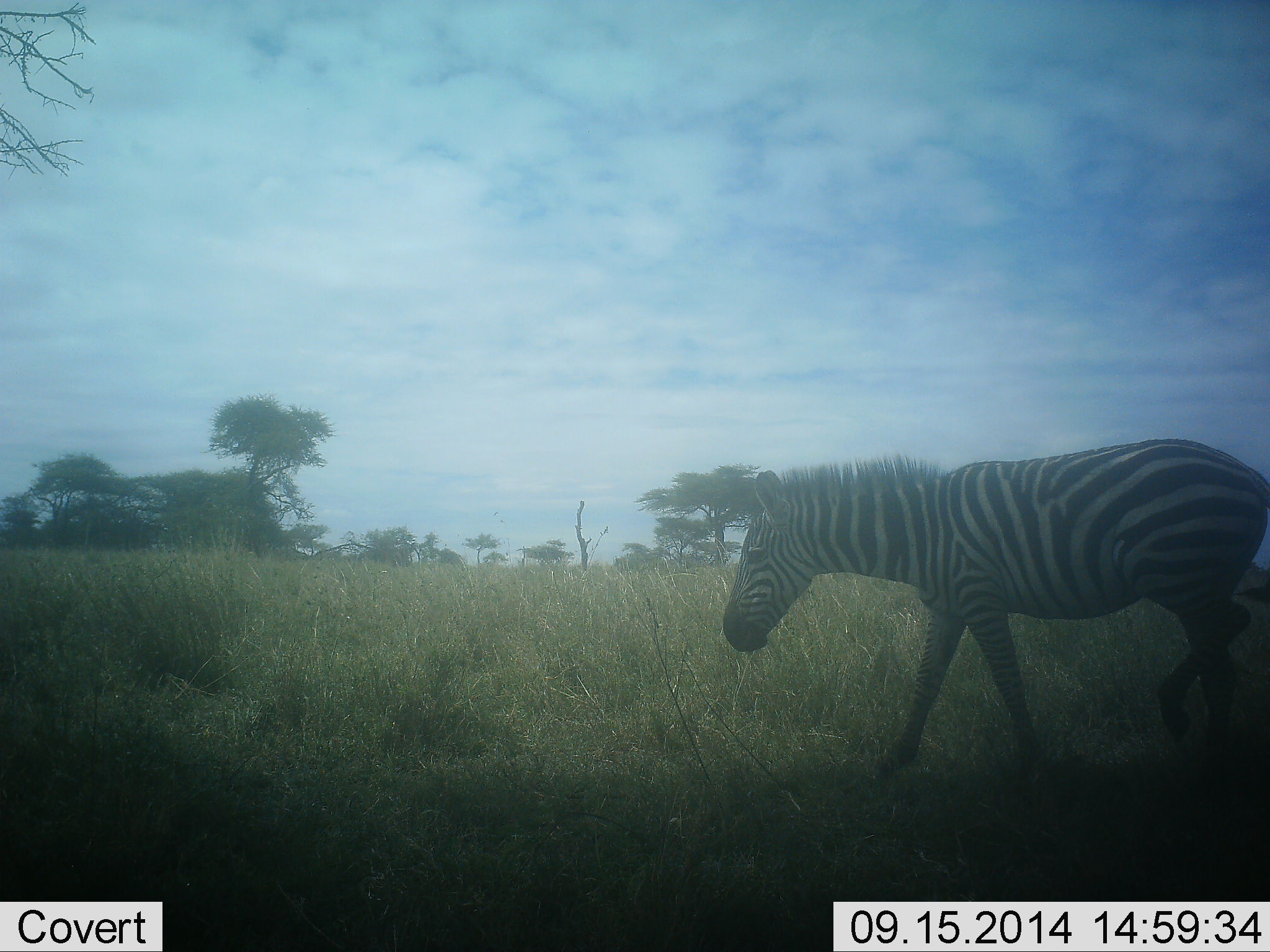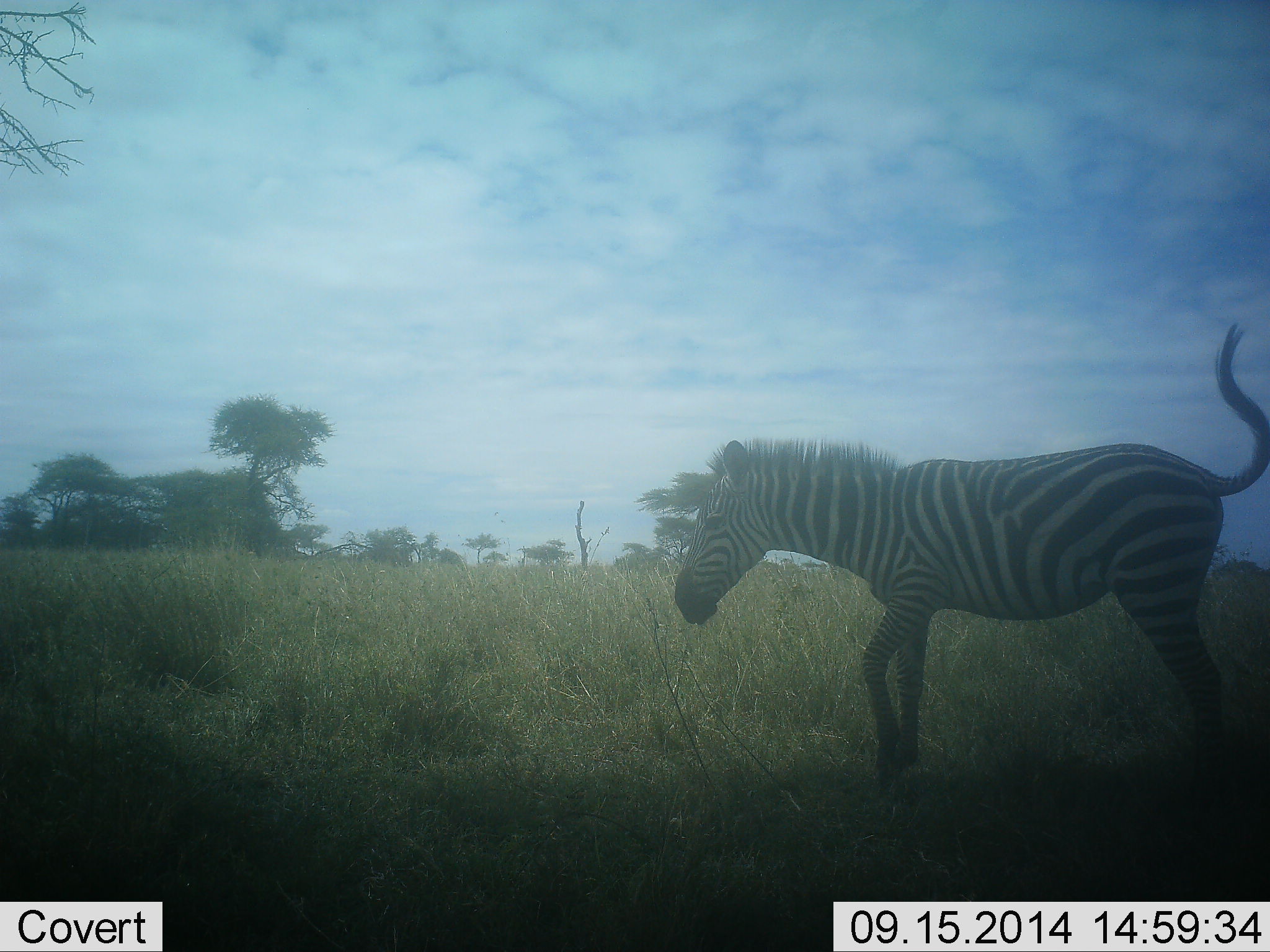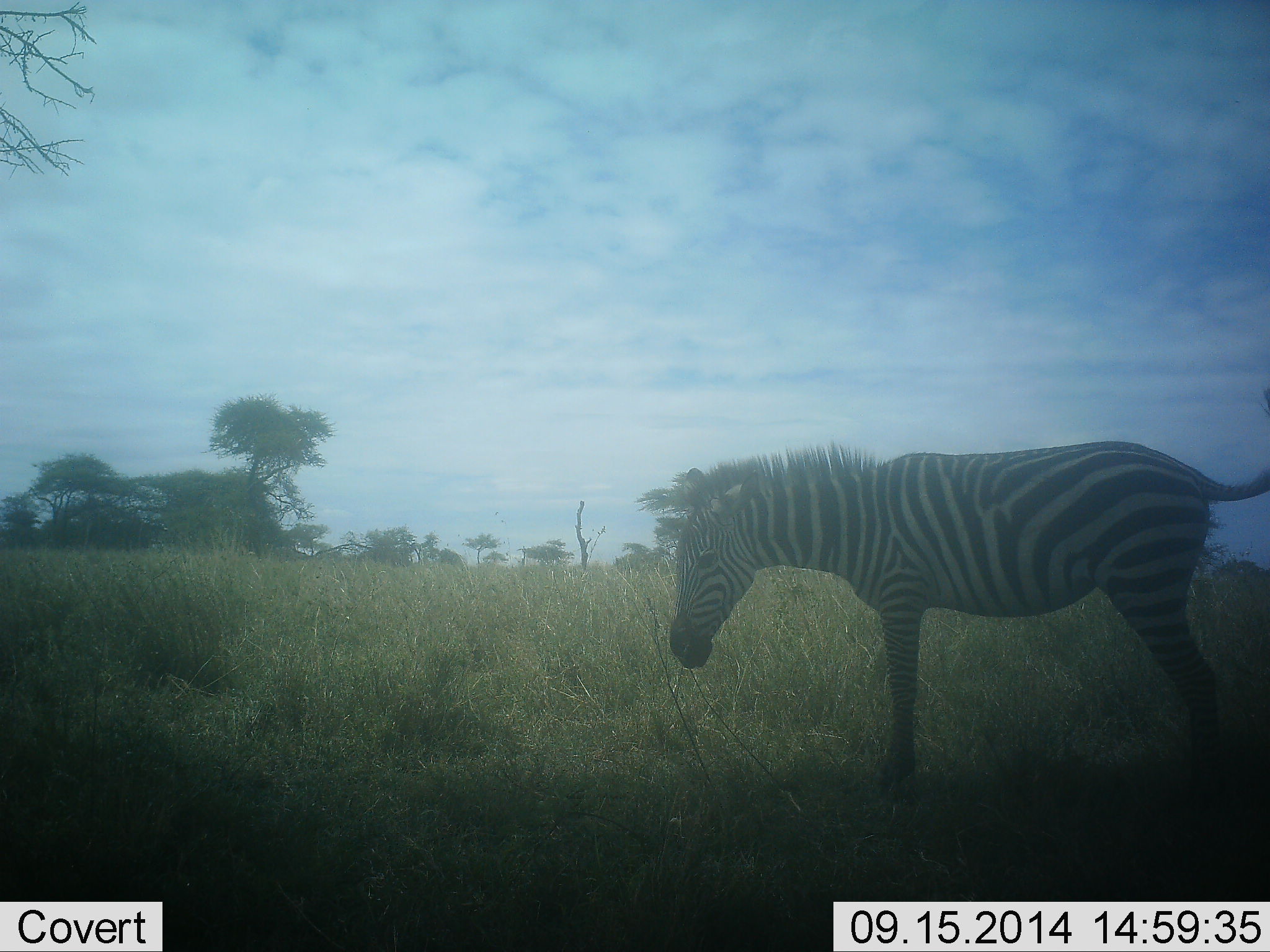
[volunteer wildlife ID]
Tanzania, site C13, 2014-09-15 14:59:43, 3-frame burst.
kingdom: Animalia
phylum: Chordata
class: Mammalia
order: Perissodactyla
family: Equidae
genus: Equus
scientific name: Equus quagga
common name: plains zebra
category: zebra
Zebra (plains zebra) (Equus quagga), count 1. Behavior (volunteer vote fractions): standing 40%, resting 0%, moving 70%, interacting 0%. Young present (vote fraction): 0%. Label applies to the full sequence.